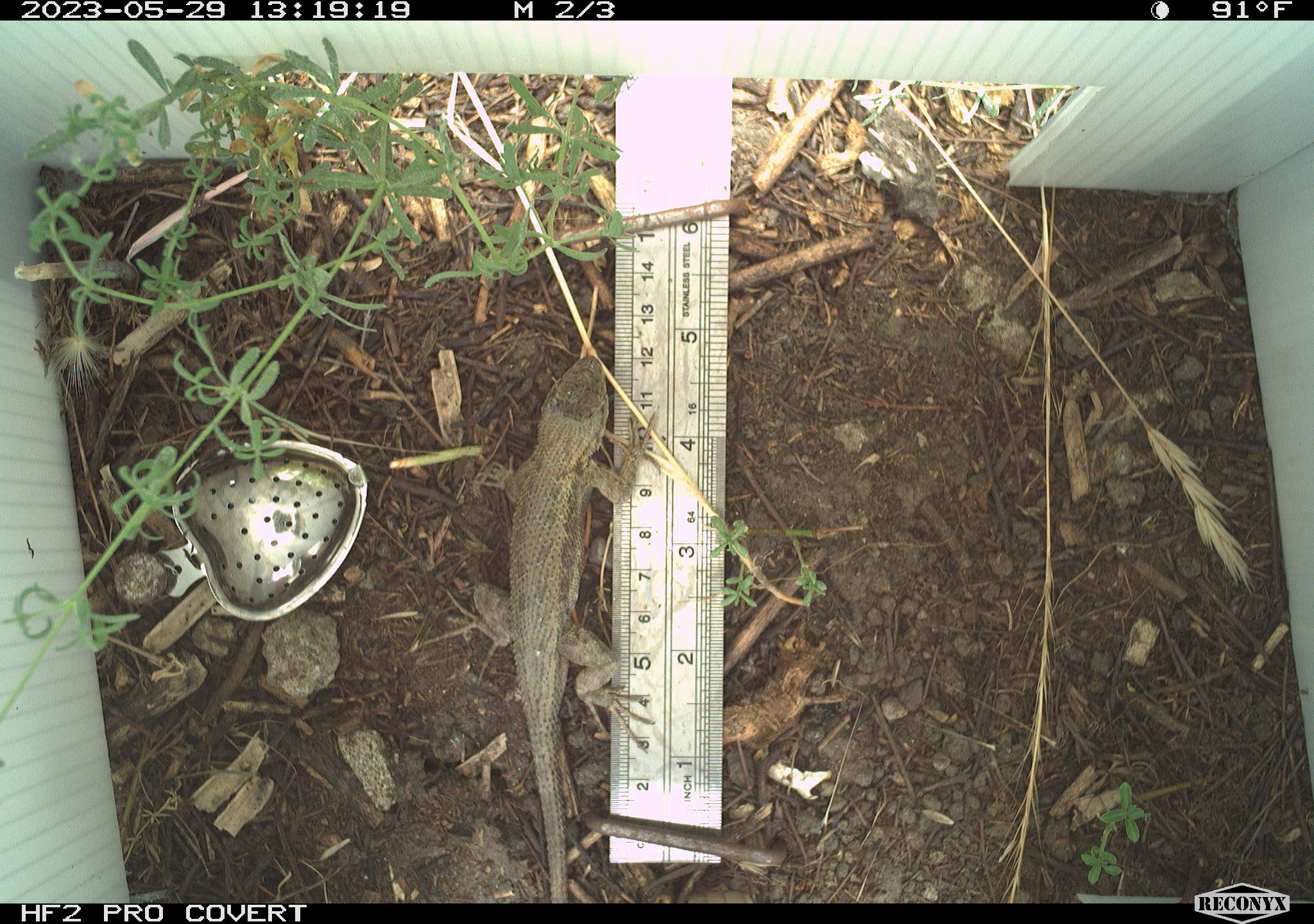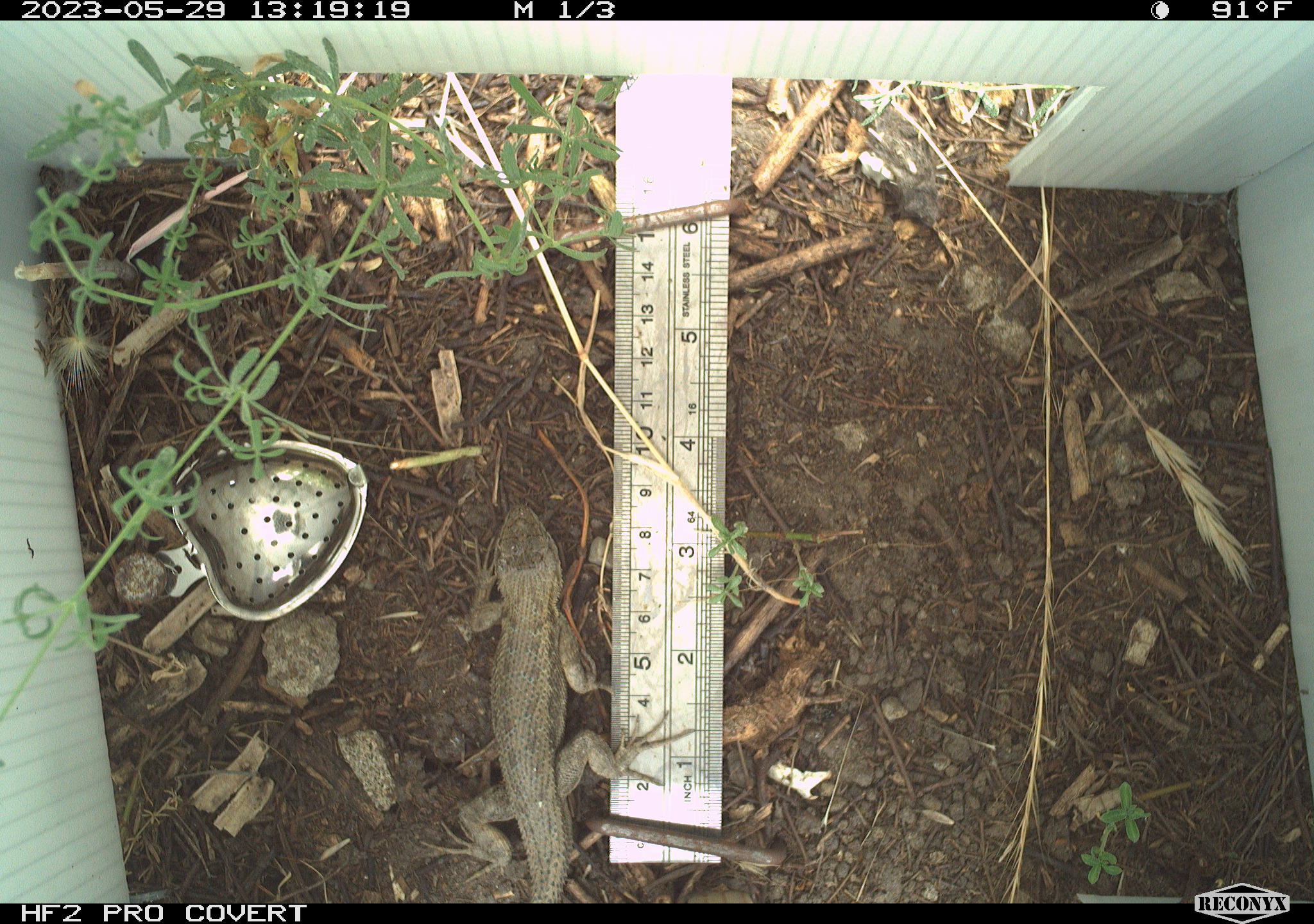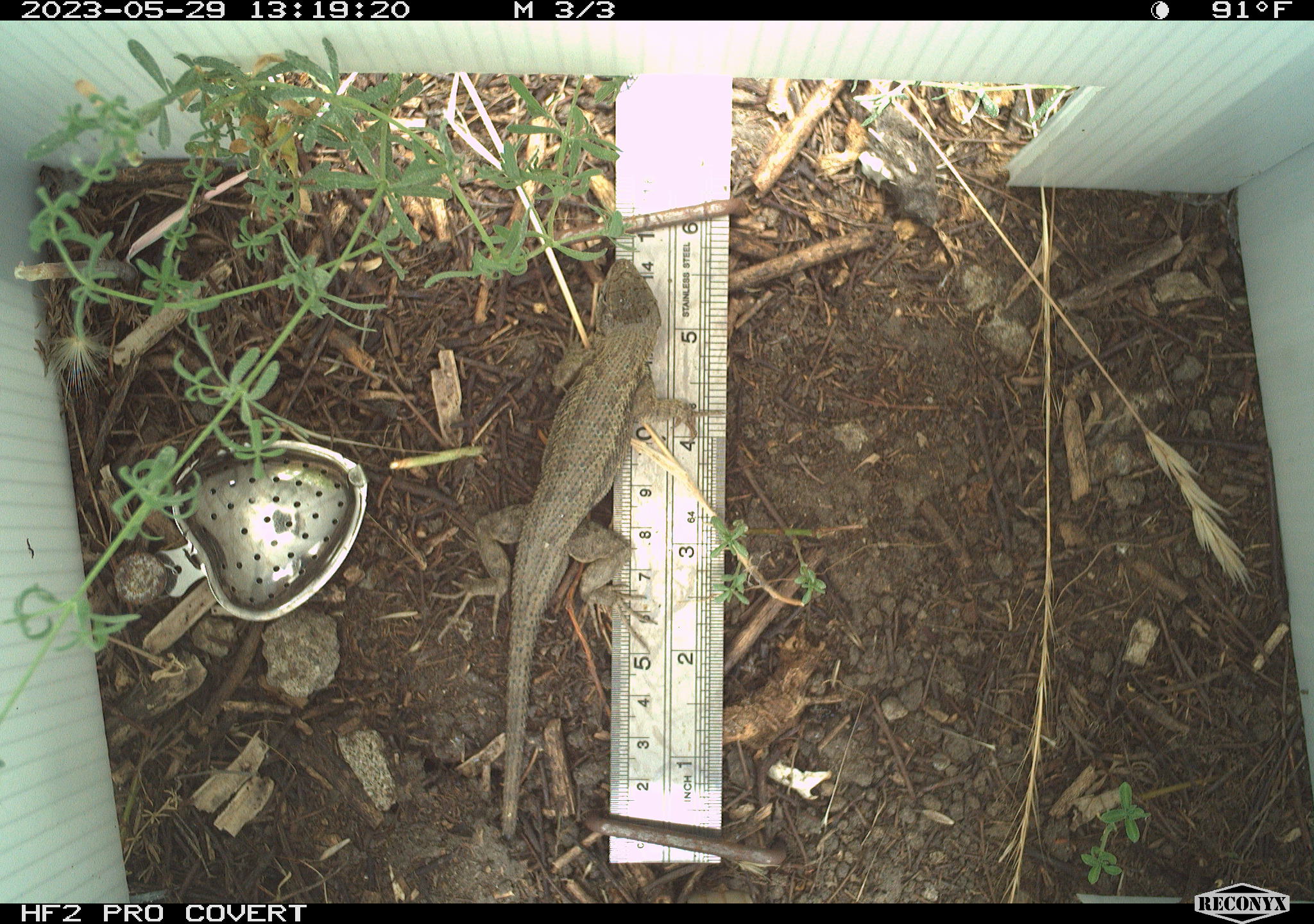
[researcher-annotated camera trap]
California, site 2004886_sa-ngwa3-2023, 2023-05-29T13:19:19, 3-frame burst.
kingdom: Animalia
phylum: Chordata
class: Reptilia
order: Squamata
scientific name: Squamata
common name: lizards and snakes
Lizards and snakes (Squamata).